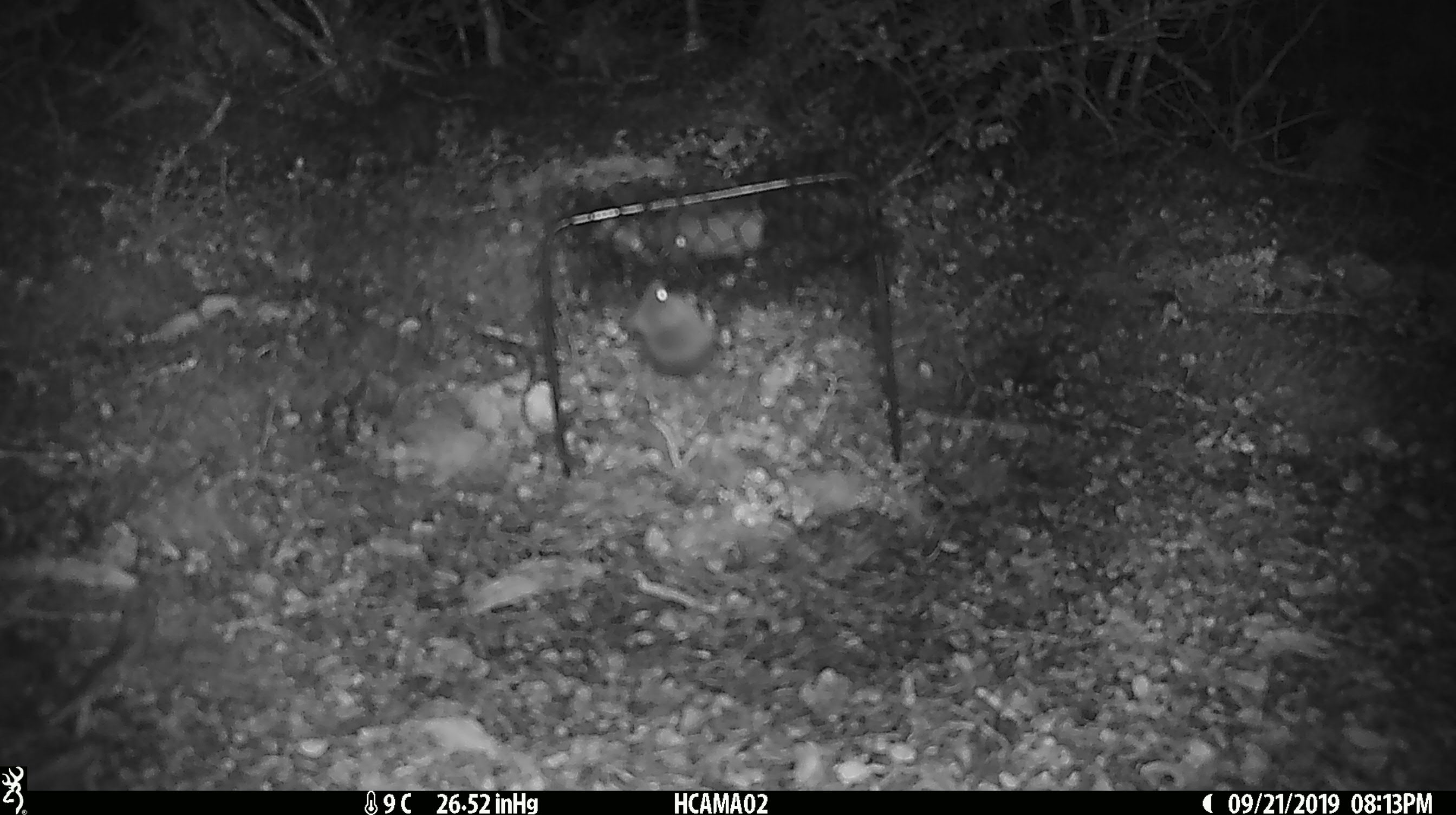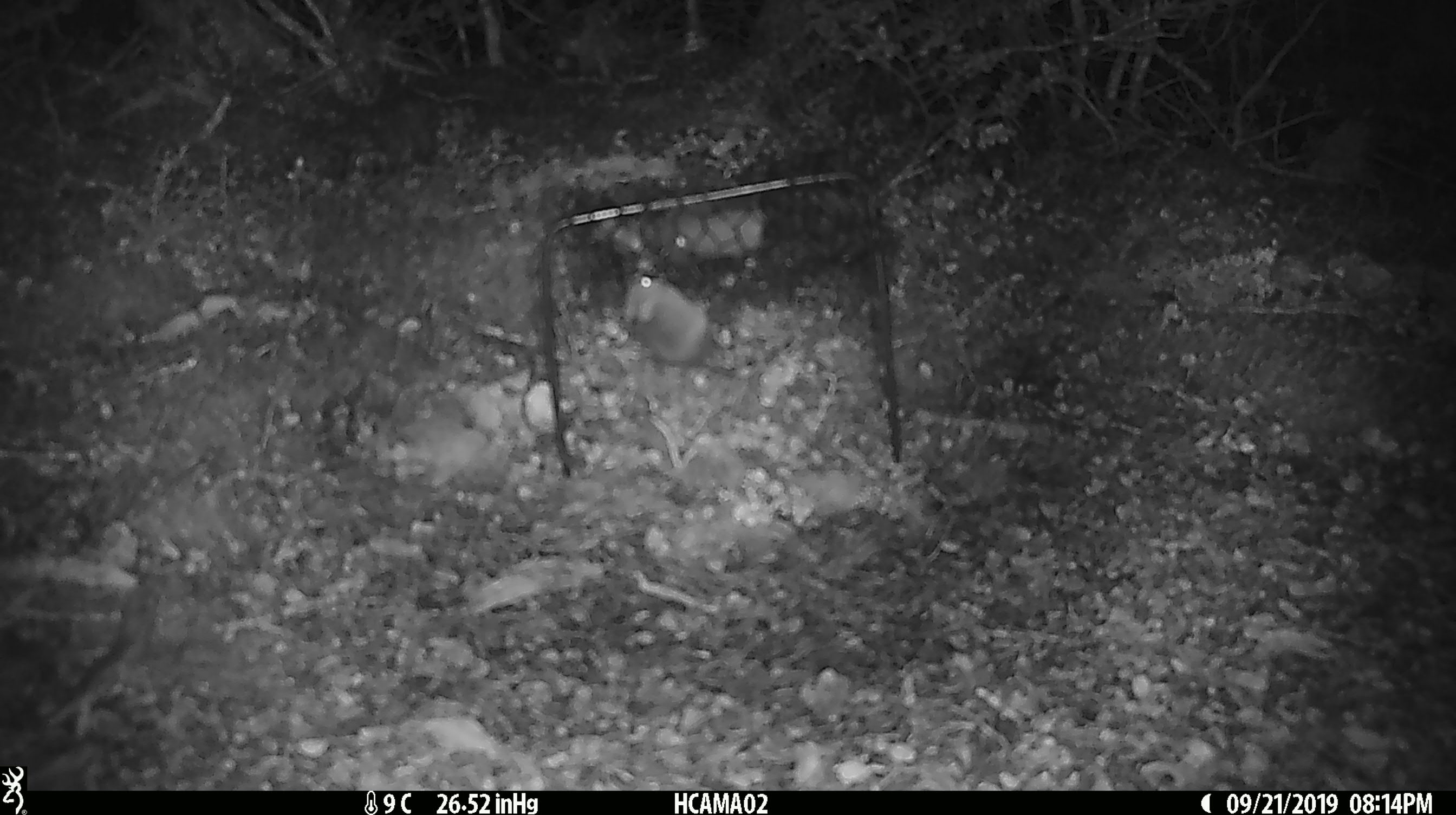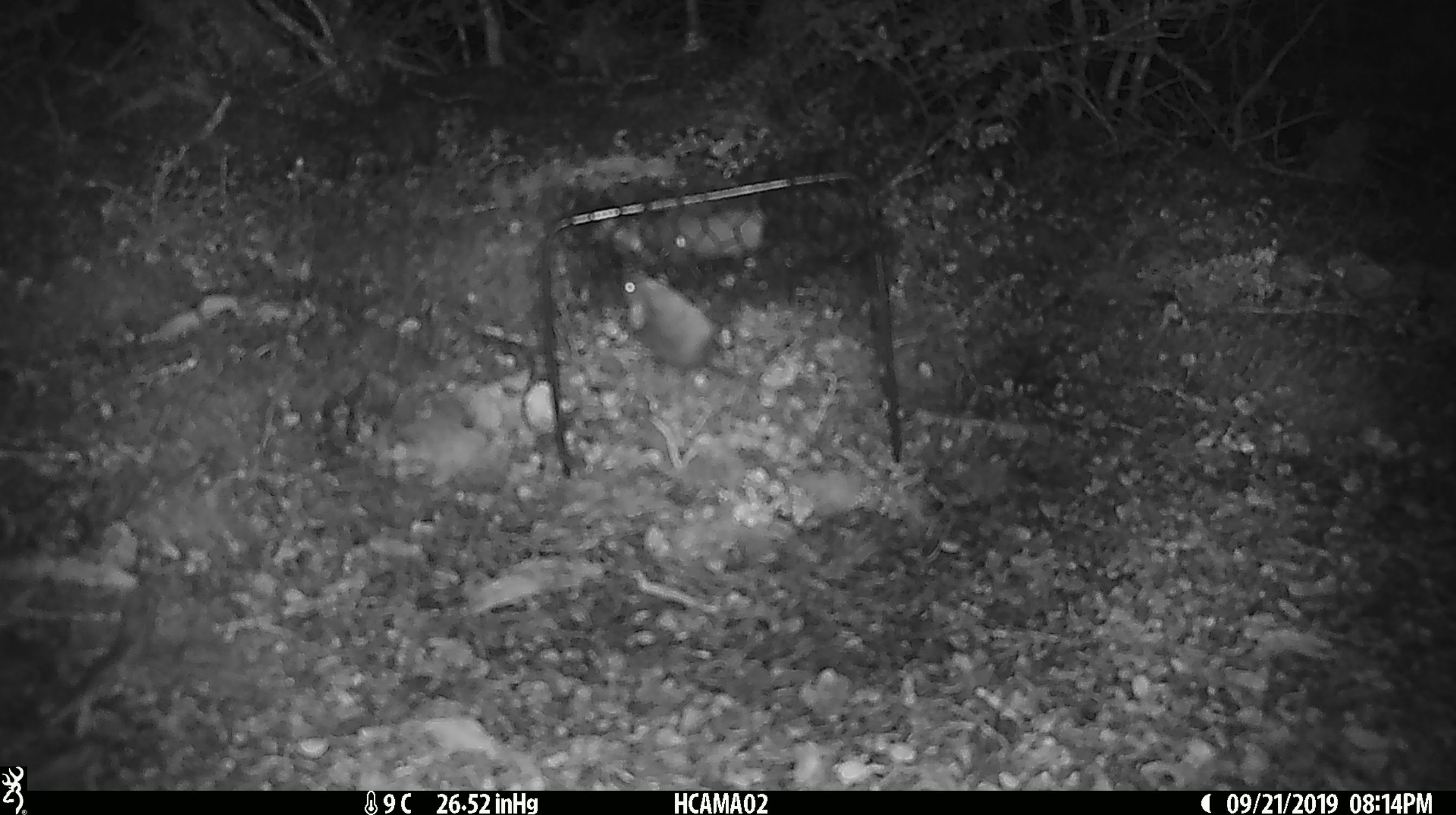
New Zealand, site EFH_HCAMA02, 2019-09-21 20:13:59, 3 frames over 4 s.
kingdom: Animalia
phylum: Chordata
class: Mammalia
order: Rodentia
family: Muridae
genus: Mus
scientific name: Mus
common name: mouse